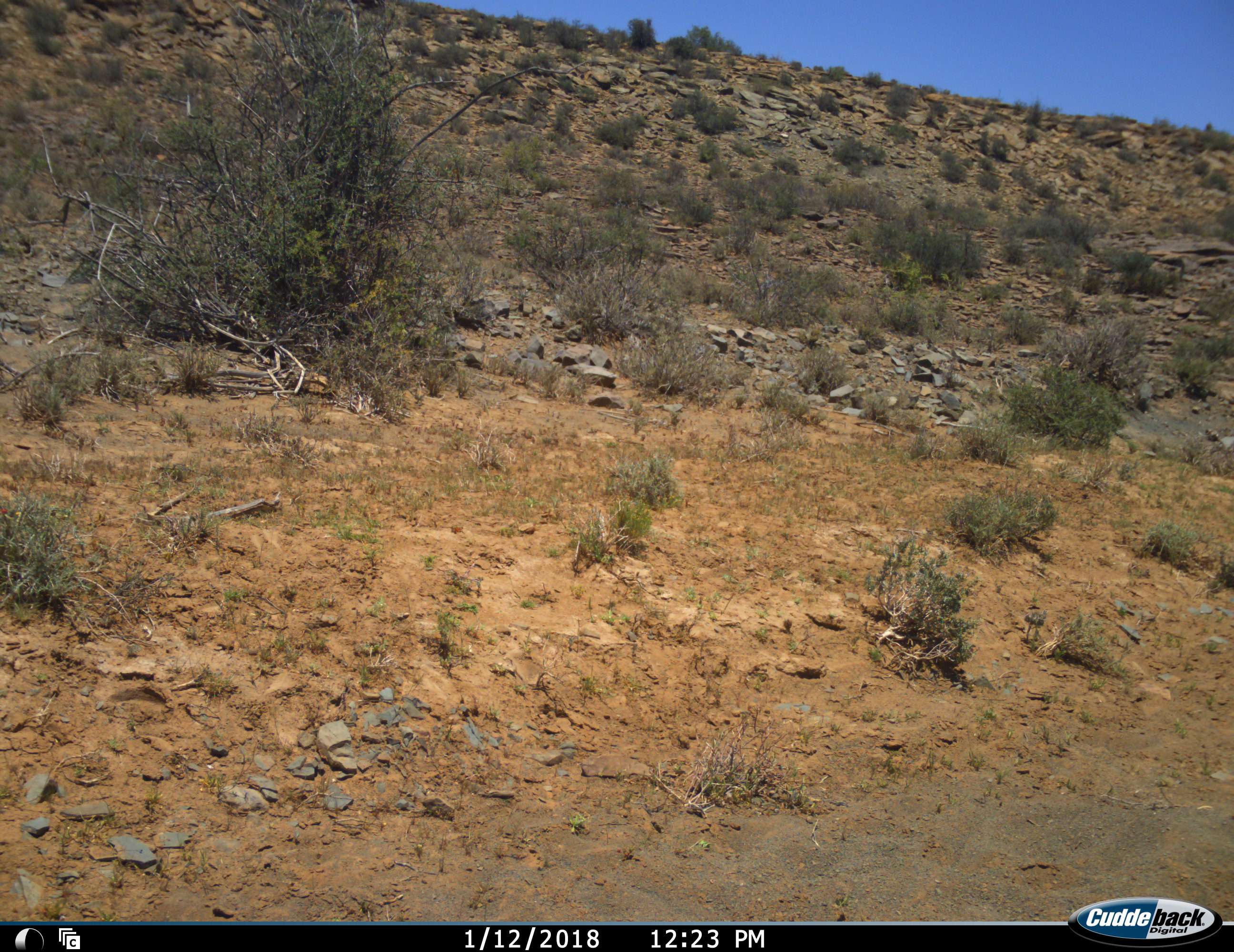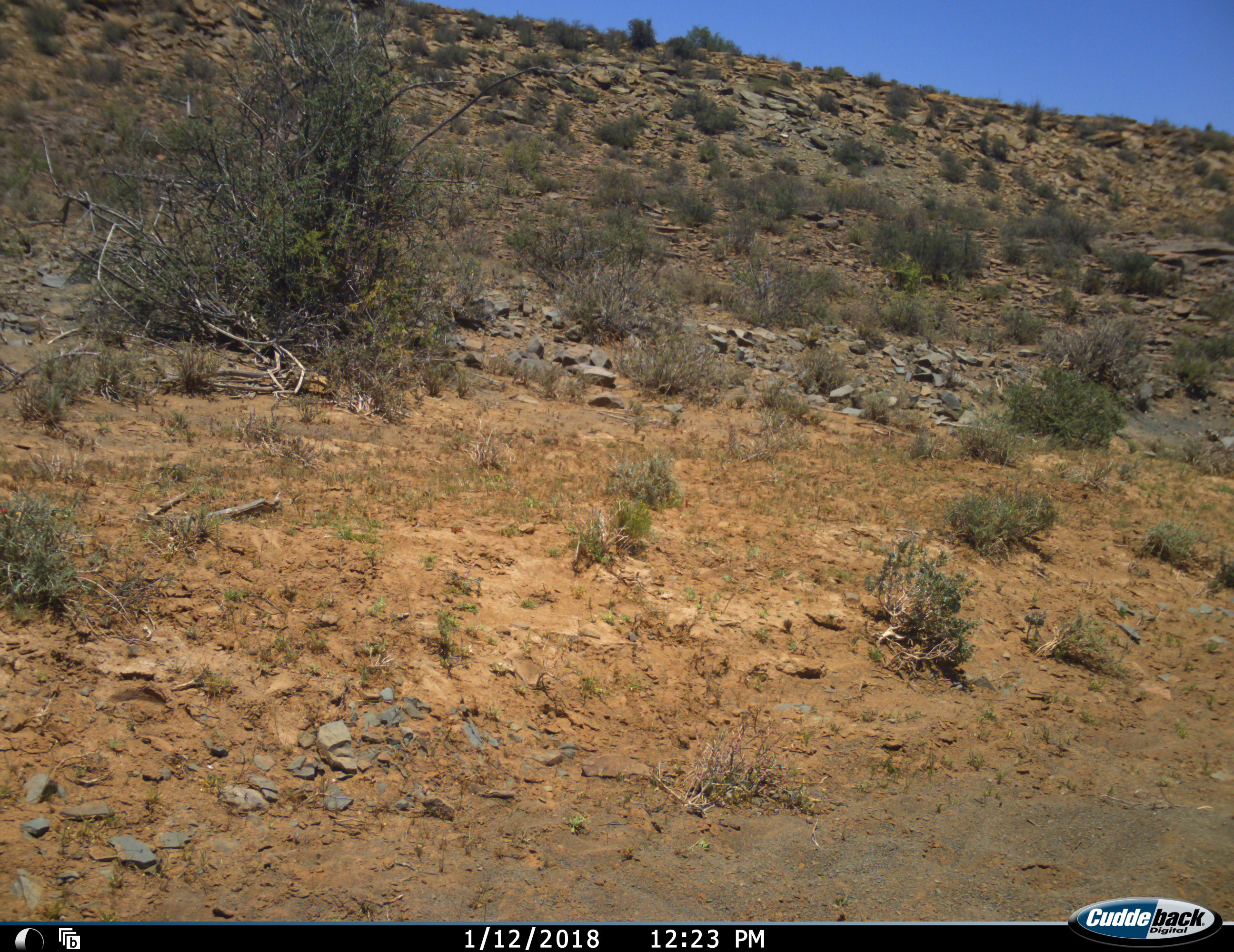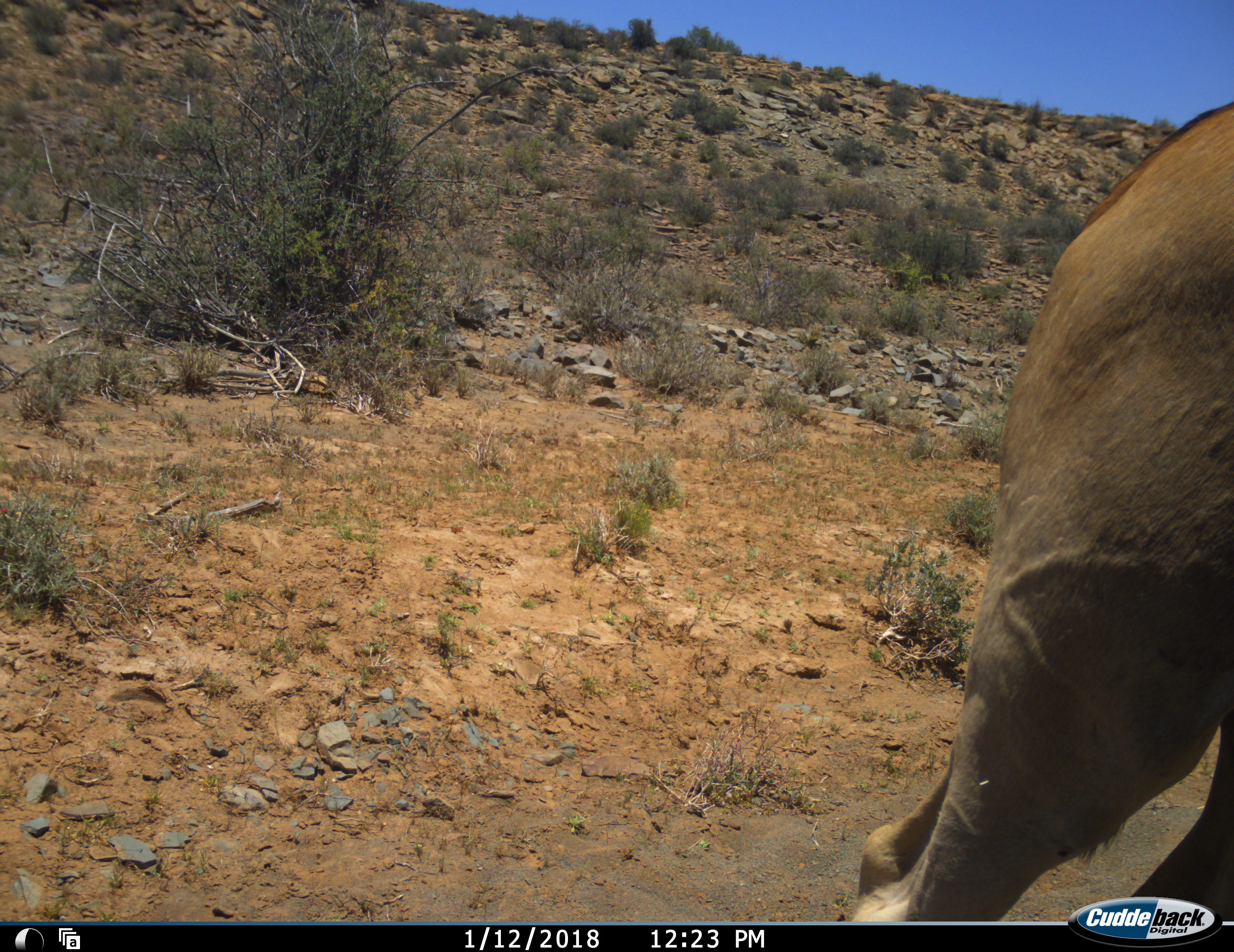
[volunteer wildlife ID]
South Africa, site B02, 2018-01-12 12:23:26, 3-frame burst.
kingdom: Animalia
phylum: Chordata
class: Mammalia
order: Artiodactyla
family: Bovidae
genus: Tragelaphus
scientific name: Tragelaphus oryx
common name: eland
Eland (Tragelaphus oryx), count 1. Behavior (volunteer vote fractions): standing 50%, resting 0%, moving 50%, interacting 0%. Young present (vote fraction): 0%. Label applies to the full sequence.